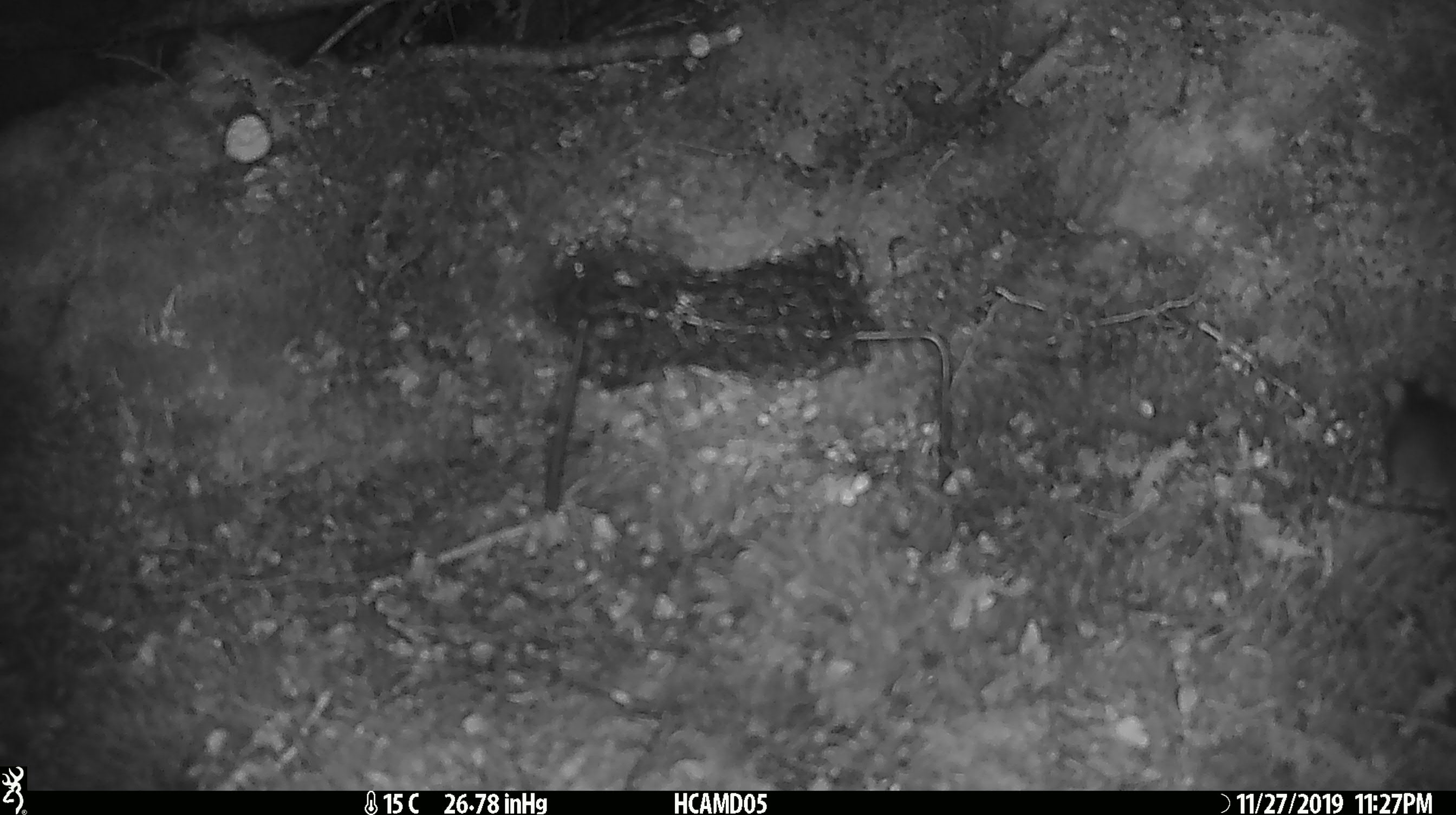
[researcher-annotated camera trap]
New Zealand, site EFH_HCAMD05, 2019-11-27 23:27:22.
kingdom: Animalia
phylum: Chordata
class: Mammalia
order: Rodentia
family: Muridae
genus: Mus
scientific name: Mus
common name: mouse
Mouse (Mus).